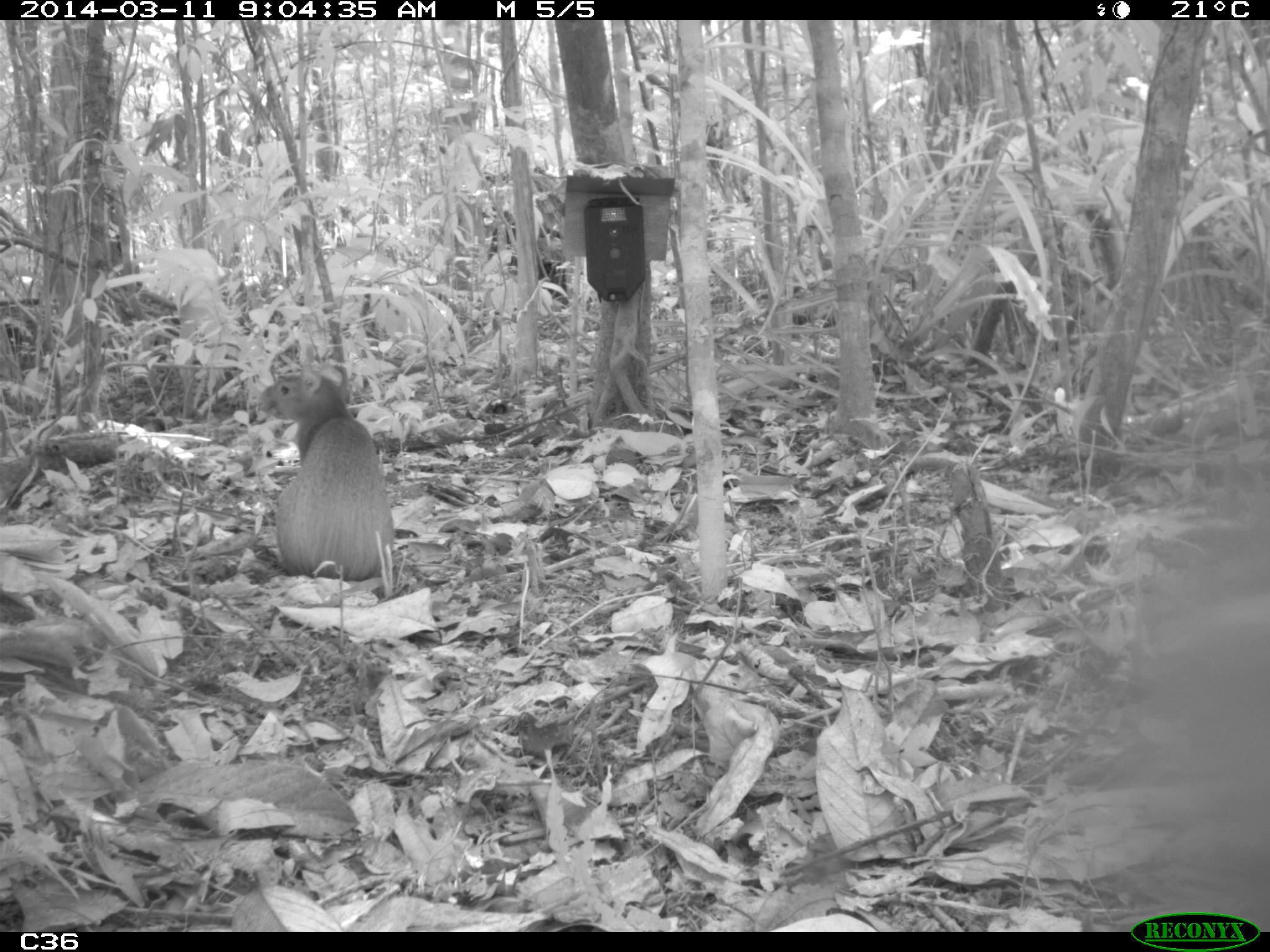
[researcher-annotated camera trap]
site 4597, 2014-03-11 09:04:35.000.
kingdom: Animalia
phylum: Chordata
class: Mammalia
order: Rodentia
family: Dasyproctidae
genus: Dasyprocta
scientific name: Dasyprocta leporina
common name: red-rumped agouti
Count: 1.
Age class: adult.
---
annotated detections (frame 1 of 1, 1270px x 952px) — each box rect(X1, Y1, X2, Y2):
dasyprocta leporina: rect(254, 359, 393, 580)